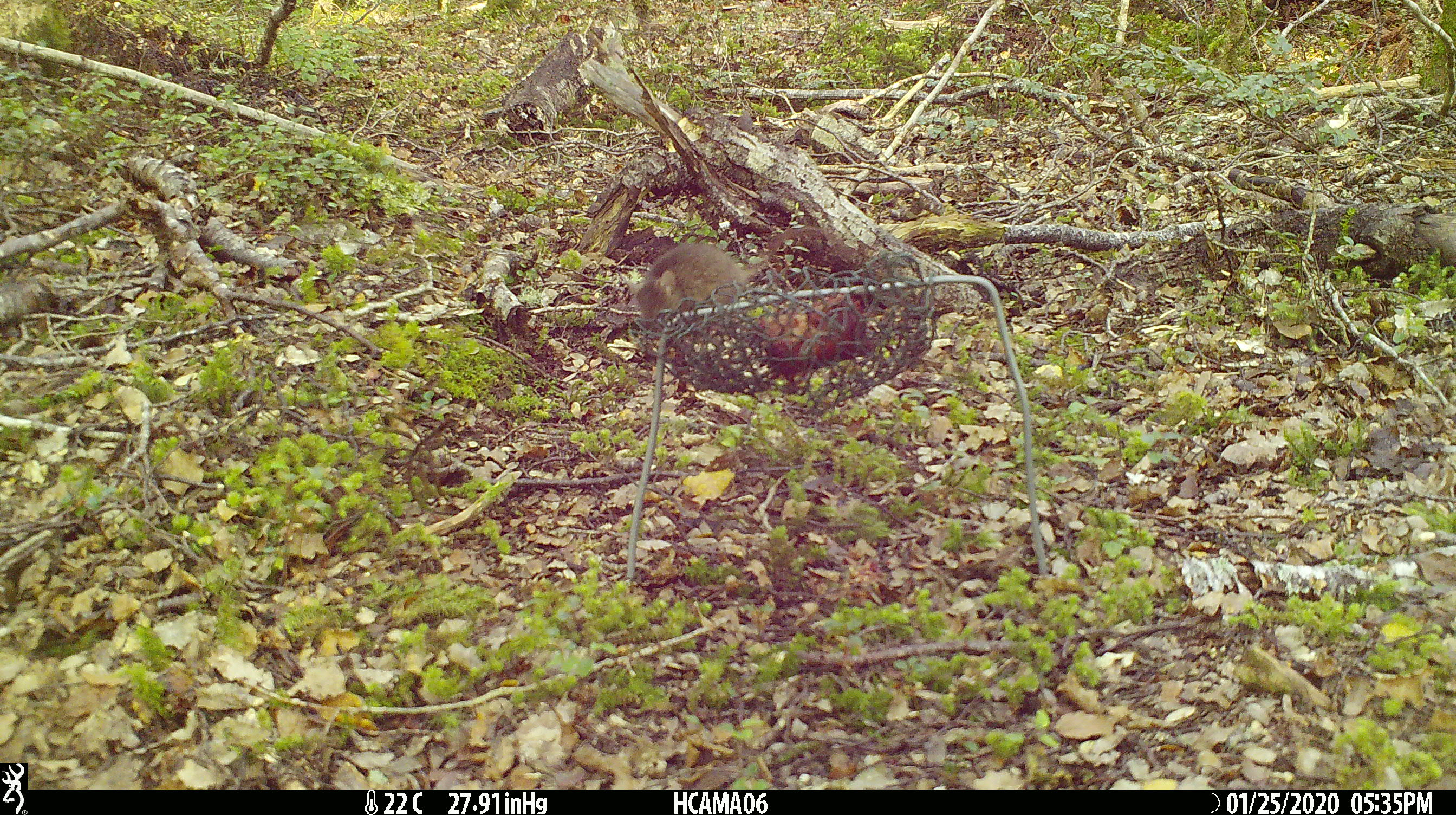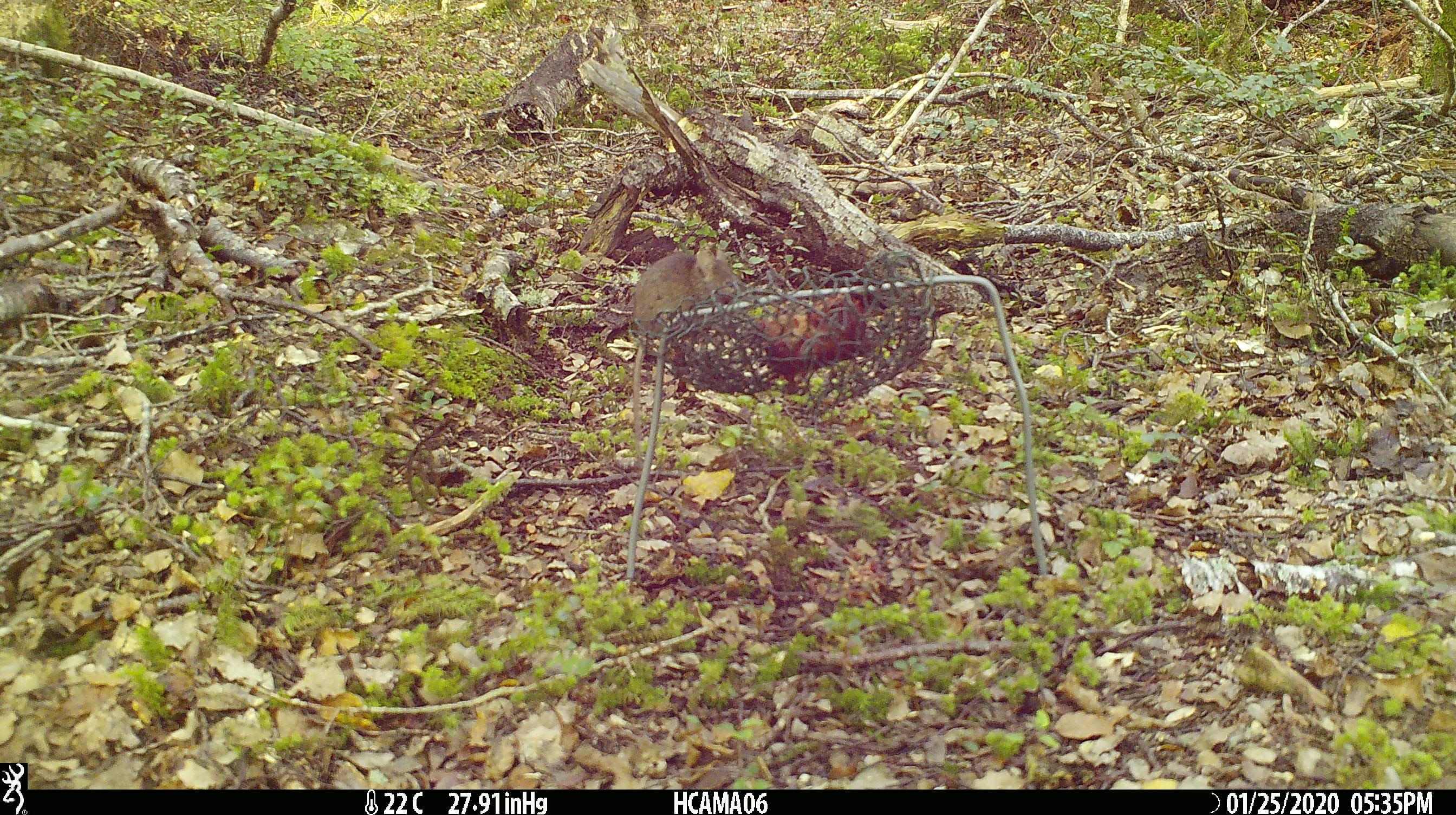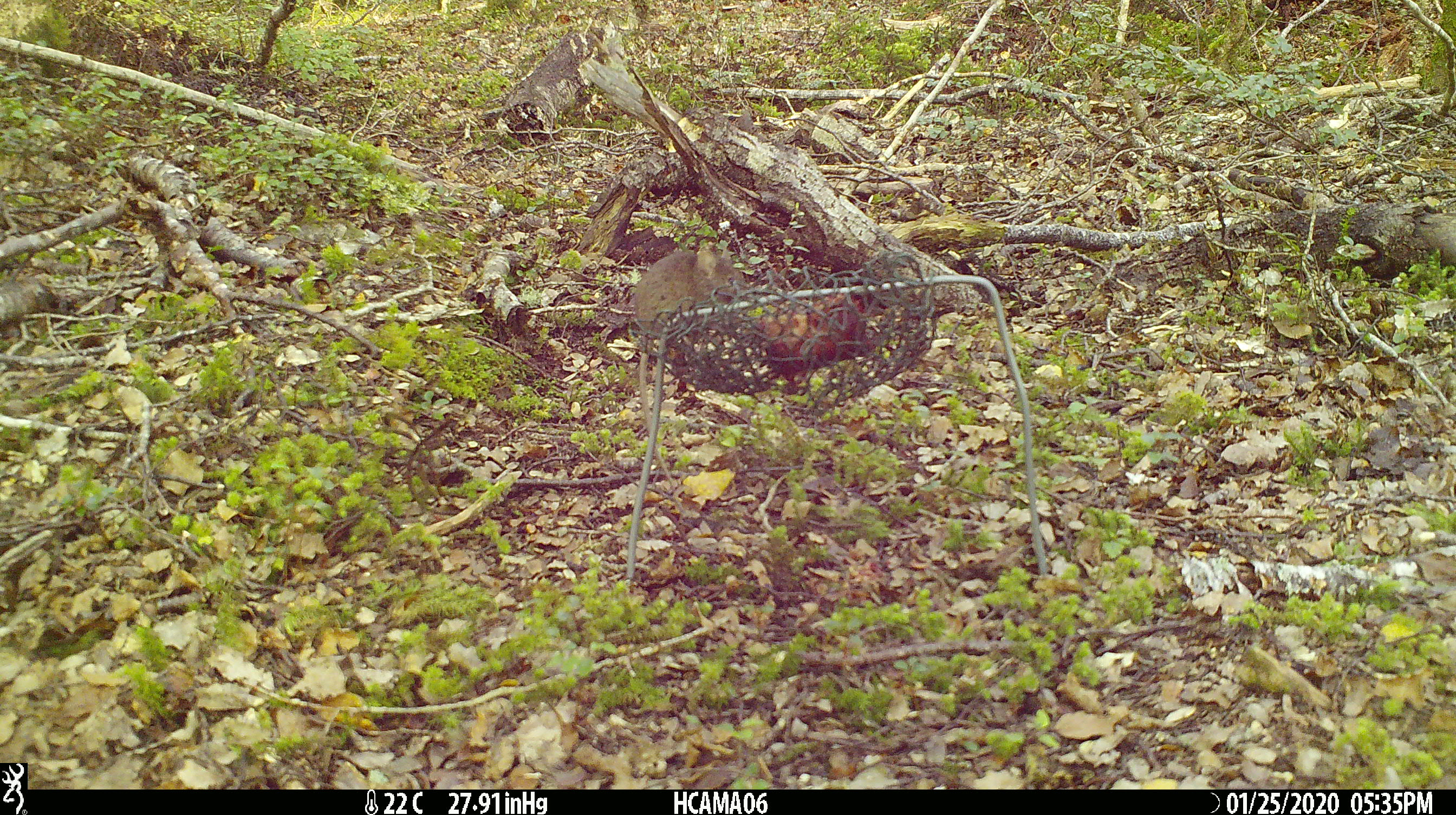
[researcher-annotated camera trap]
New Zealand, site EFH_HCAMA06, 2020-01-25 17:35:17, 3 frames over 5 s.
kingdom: Animalia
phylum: Chordata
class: Mammalia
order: Rodentia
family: Muridae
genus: Mus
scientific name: Mus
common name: mouse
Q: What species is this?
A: Mouse (Mus).